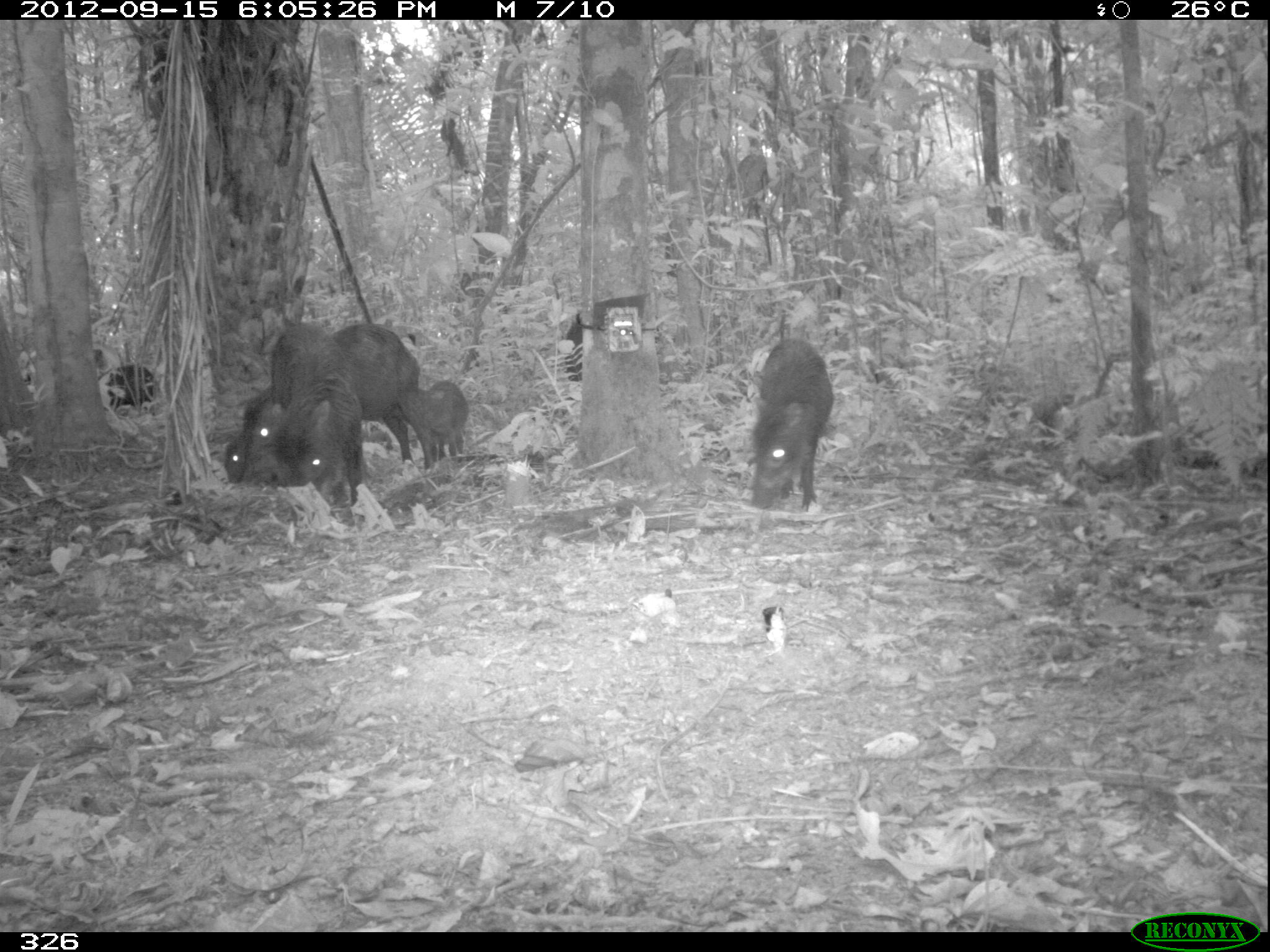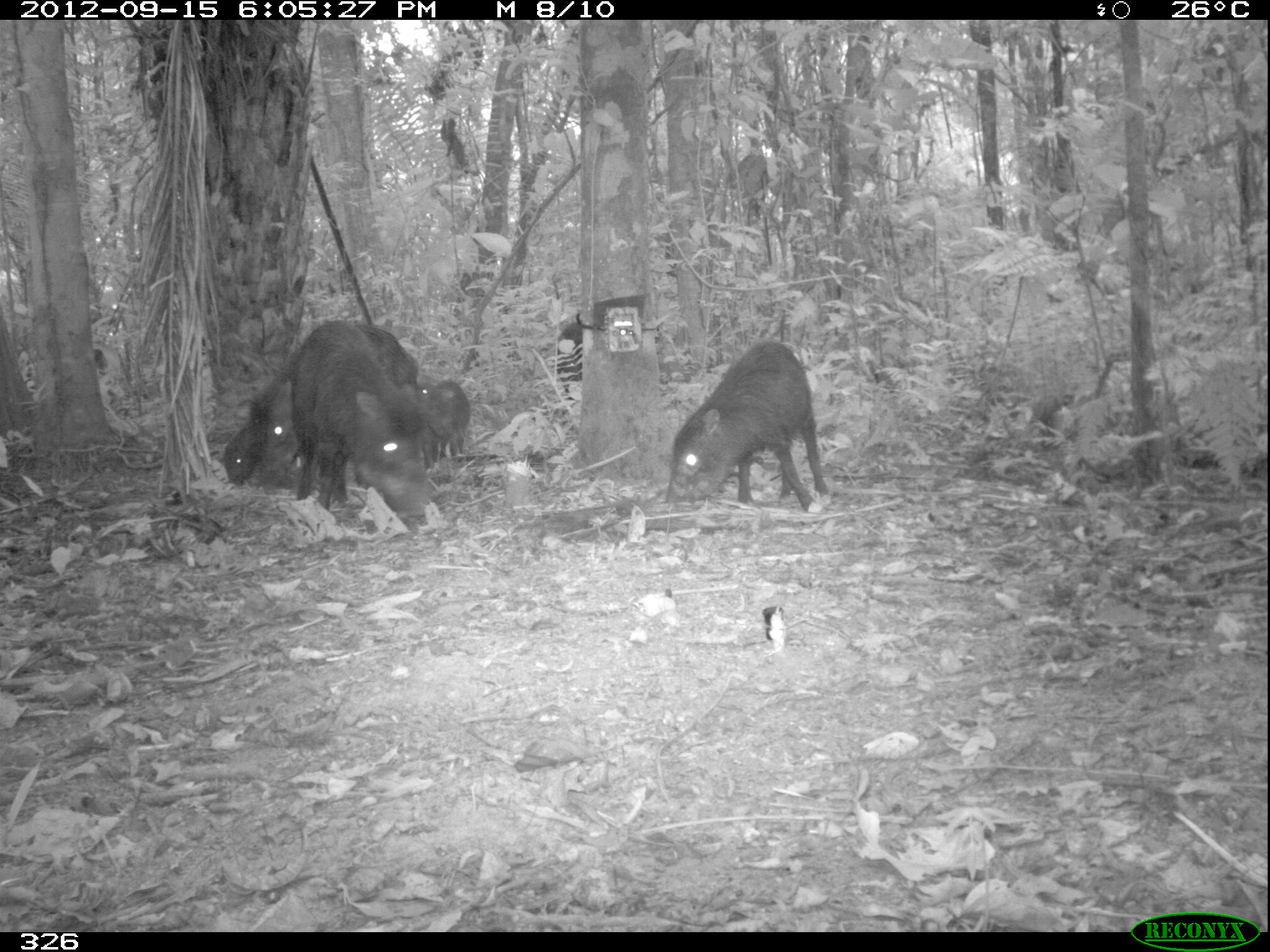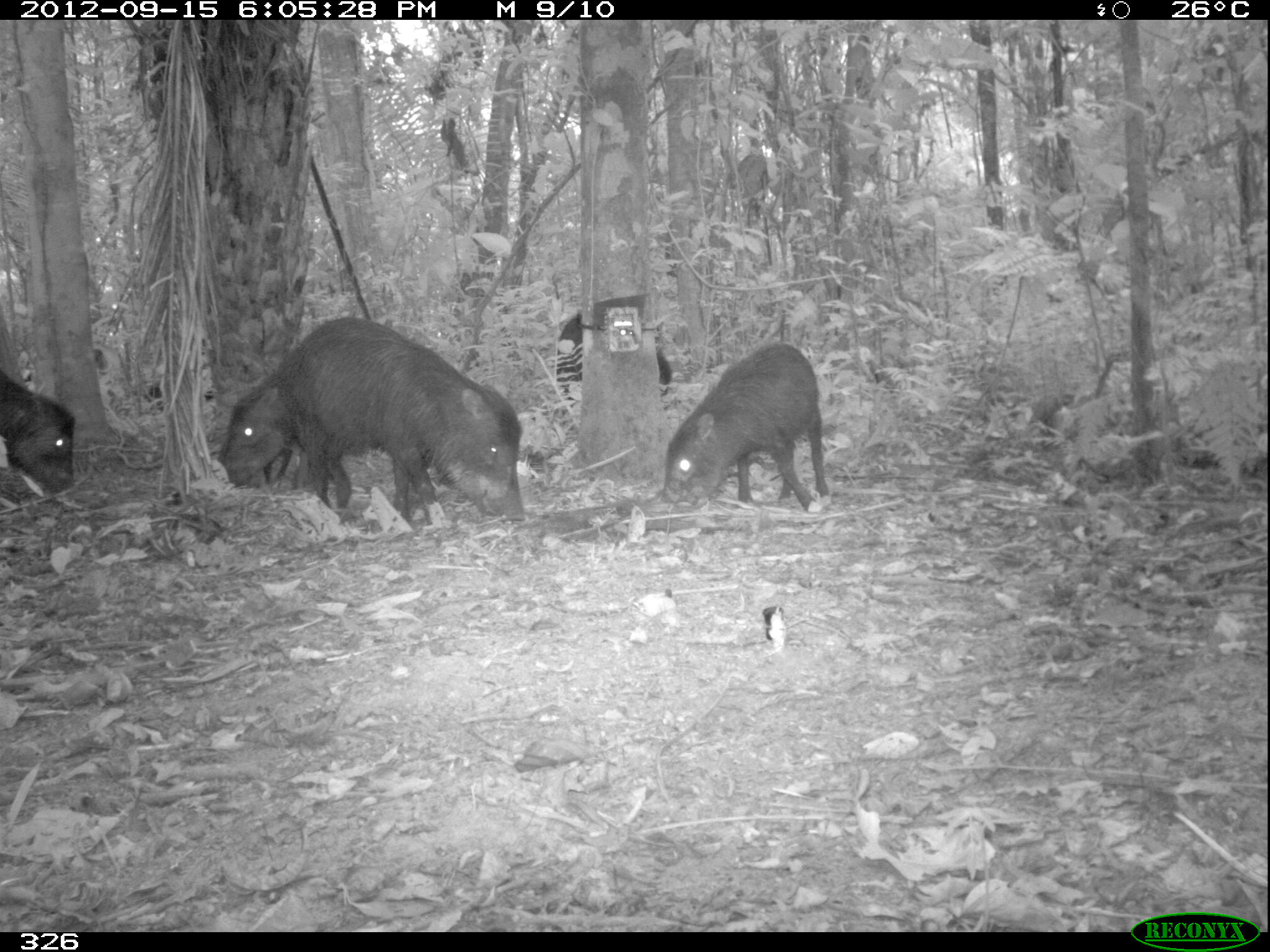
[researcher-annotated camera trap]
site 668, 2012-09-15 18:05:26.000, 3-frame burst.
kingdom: Animalia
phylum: Chordata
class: Mammalia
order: Artiodactyla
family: Tayassuidae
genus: Tayassu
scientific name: Tayassu pecari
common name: white-lipped peccary